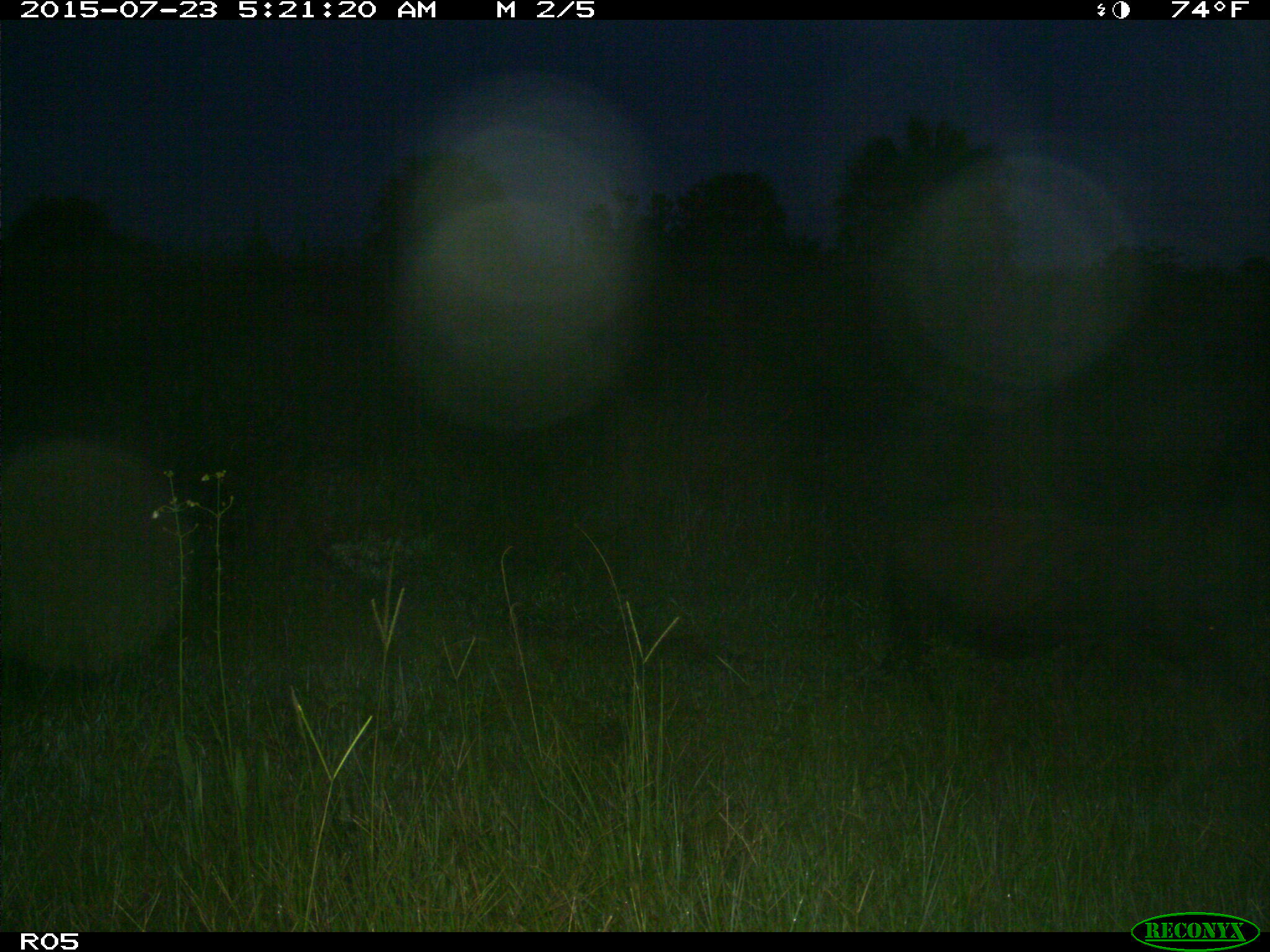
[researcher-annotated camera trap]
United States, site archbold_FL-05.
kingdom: Animalia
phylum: Chordata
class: Mammalia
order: Artiodactyla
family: Suidae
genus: Sus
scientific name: Sus scrofa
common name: wild boar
Sus scrofa (wild boar).